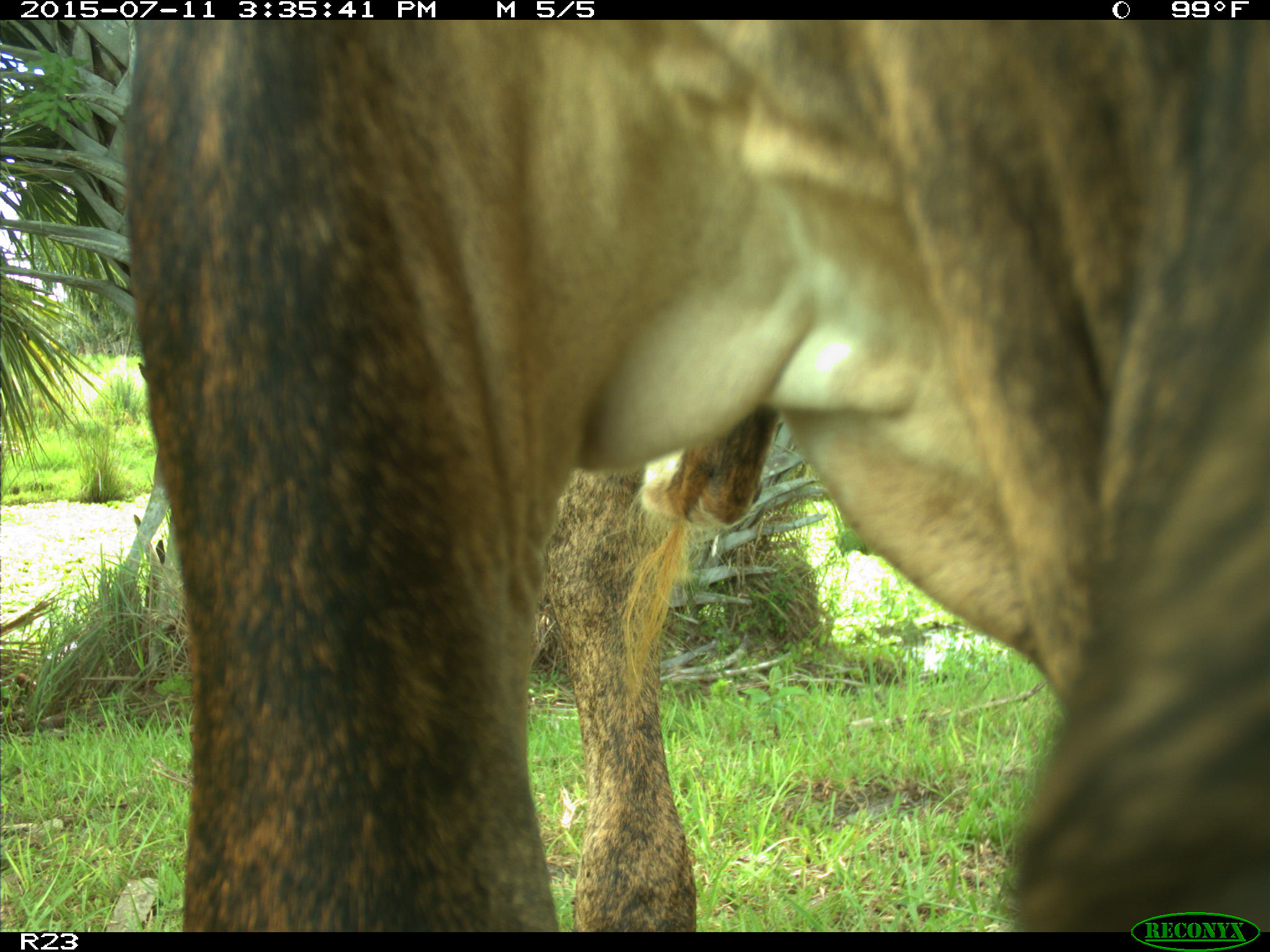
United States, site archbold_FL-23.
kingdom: Animalia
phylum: Chordata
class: Mammalia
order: Artiodactyla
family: Bovidae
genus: Bos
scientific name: Bos taurus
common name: domestic cow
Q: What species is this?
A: Bos taurus (domestic cow).